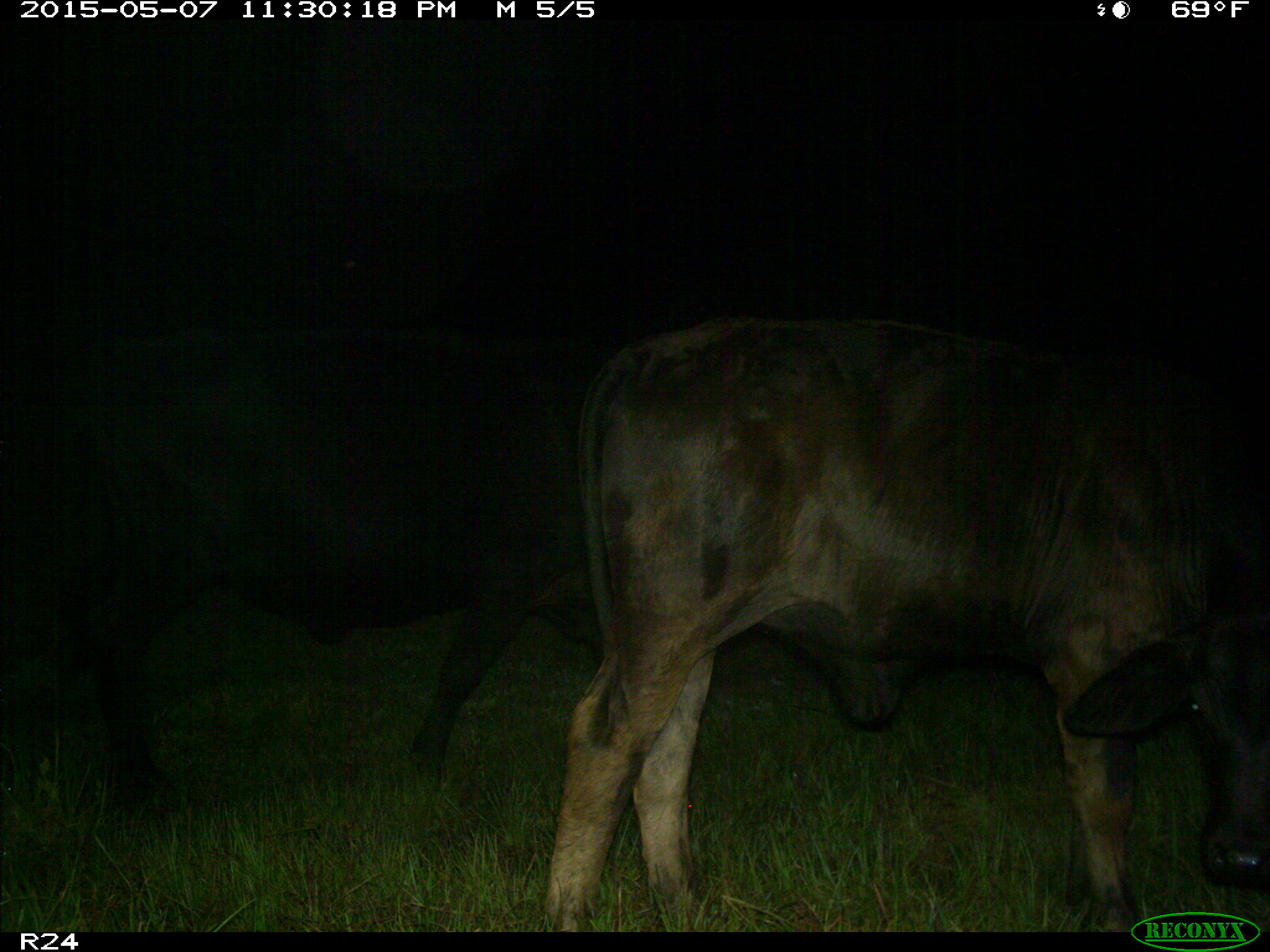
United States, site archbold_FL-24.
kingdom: Animalia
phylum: Chordata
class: Mammalia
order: Artiodactyla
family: Bovidae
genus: Bos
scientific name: Bos taurus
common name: domestic cow